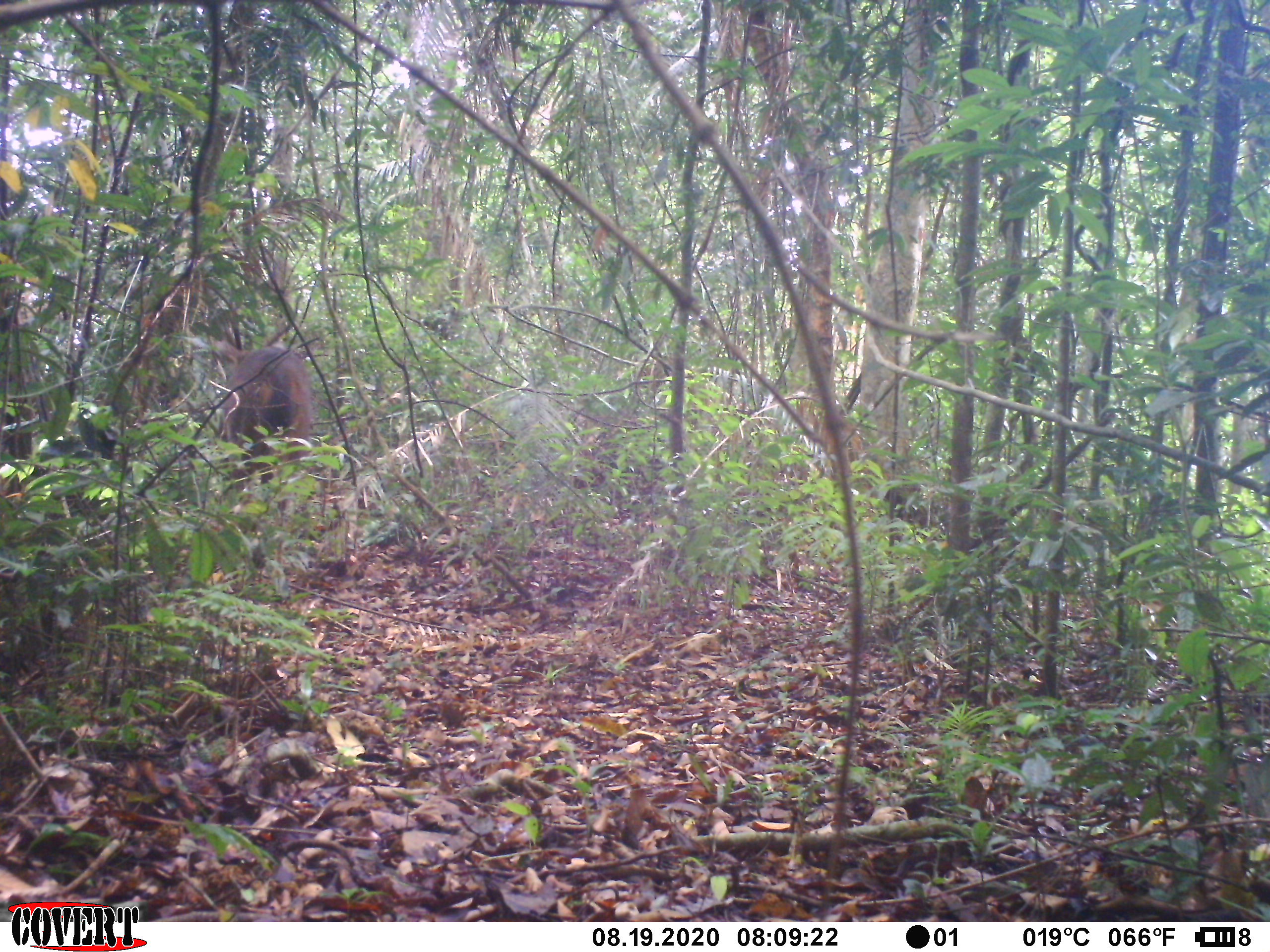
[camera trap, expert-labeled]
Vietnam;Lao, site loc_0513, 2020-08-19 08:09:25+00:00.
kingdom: Animalia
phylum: Chordata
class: Mammalia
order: Artiodactyla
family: Cervidae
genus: Rusa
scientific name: Rusa unicolor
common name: sambar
Sambar (Rusa unicolor). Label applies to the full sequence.